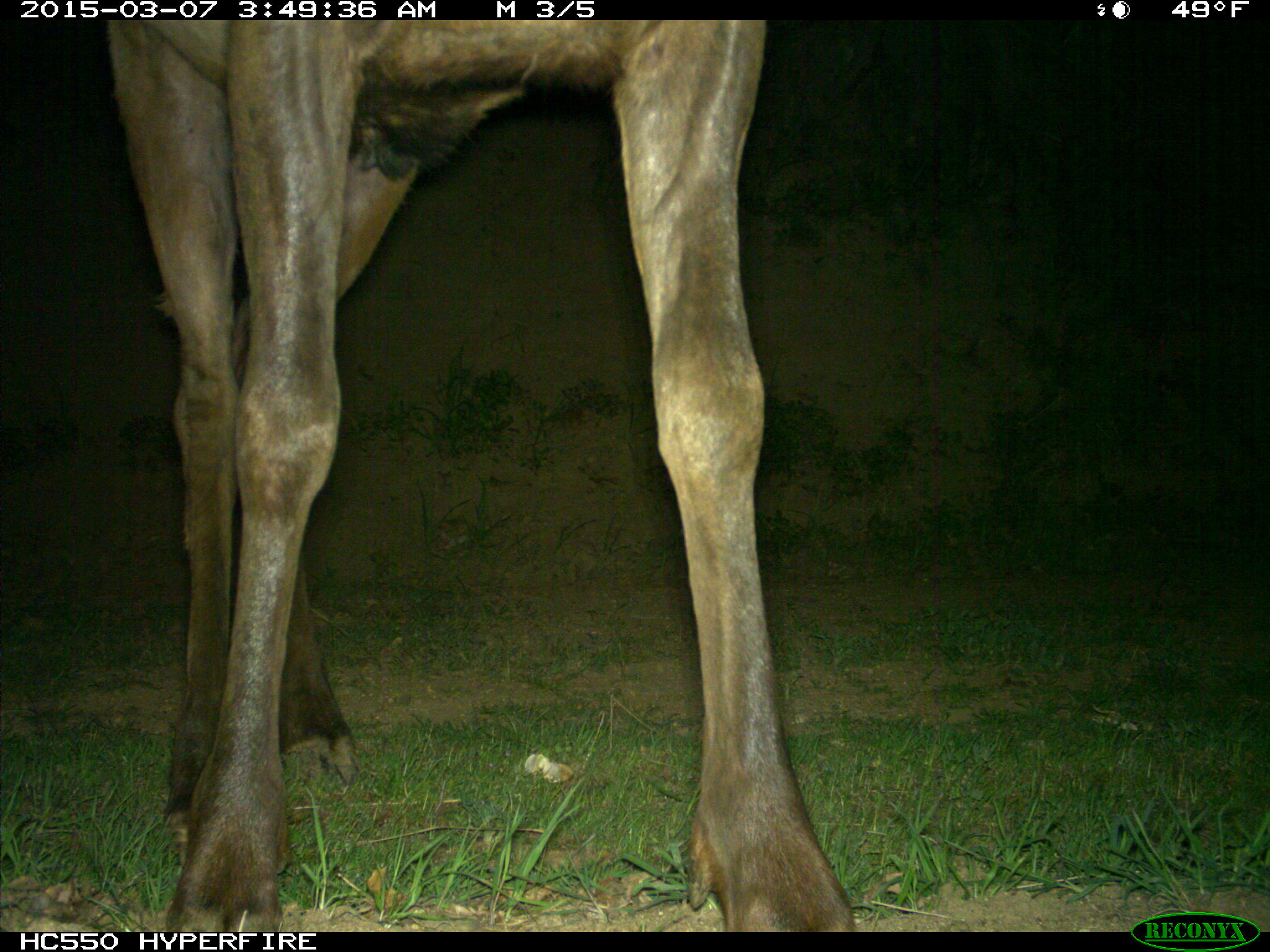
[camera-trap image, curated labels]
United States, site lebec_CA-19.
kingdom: Animalia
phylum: Chordata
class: Mammalia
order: Artiodactyla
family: Cervidae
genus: Cervus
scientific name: Cervus canadensis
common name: elk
Cervus canadensis (elk).